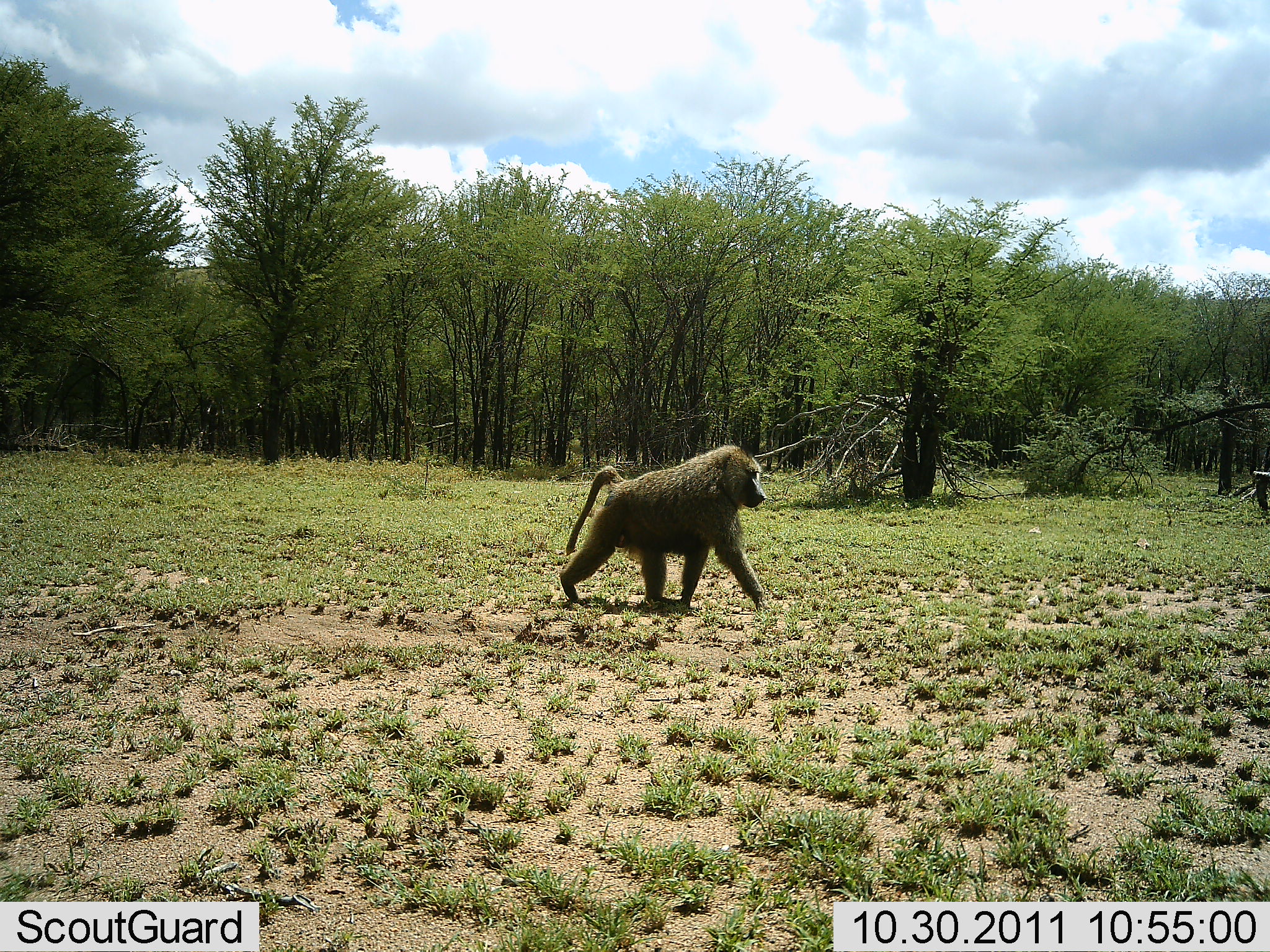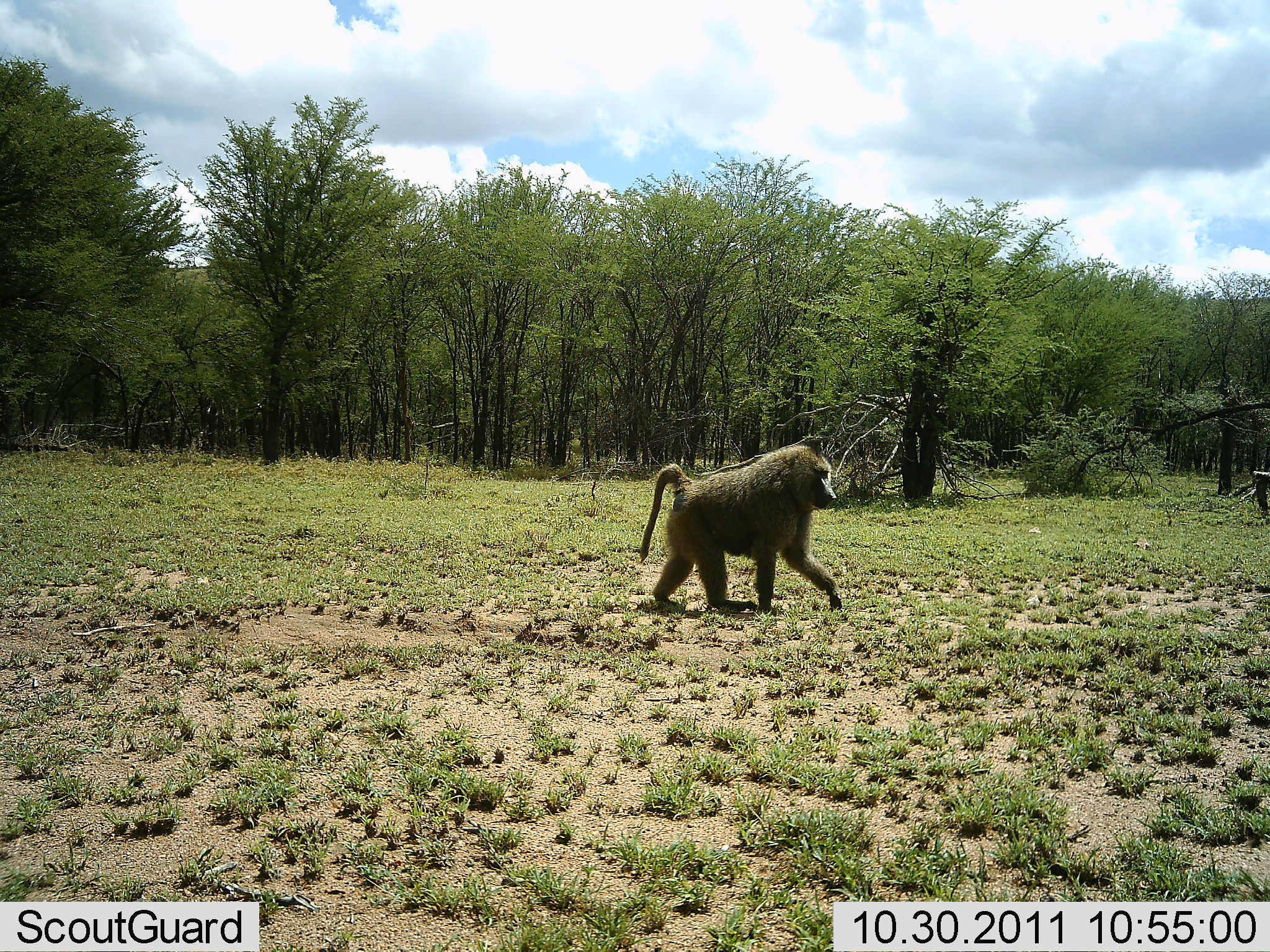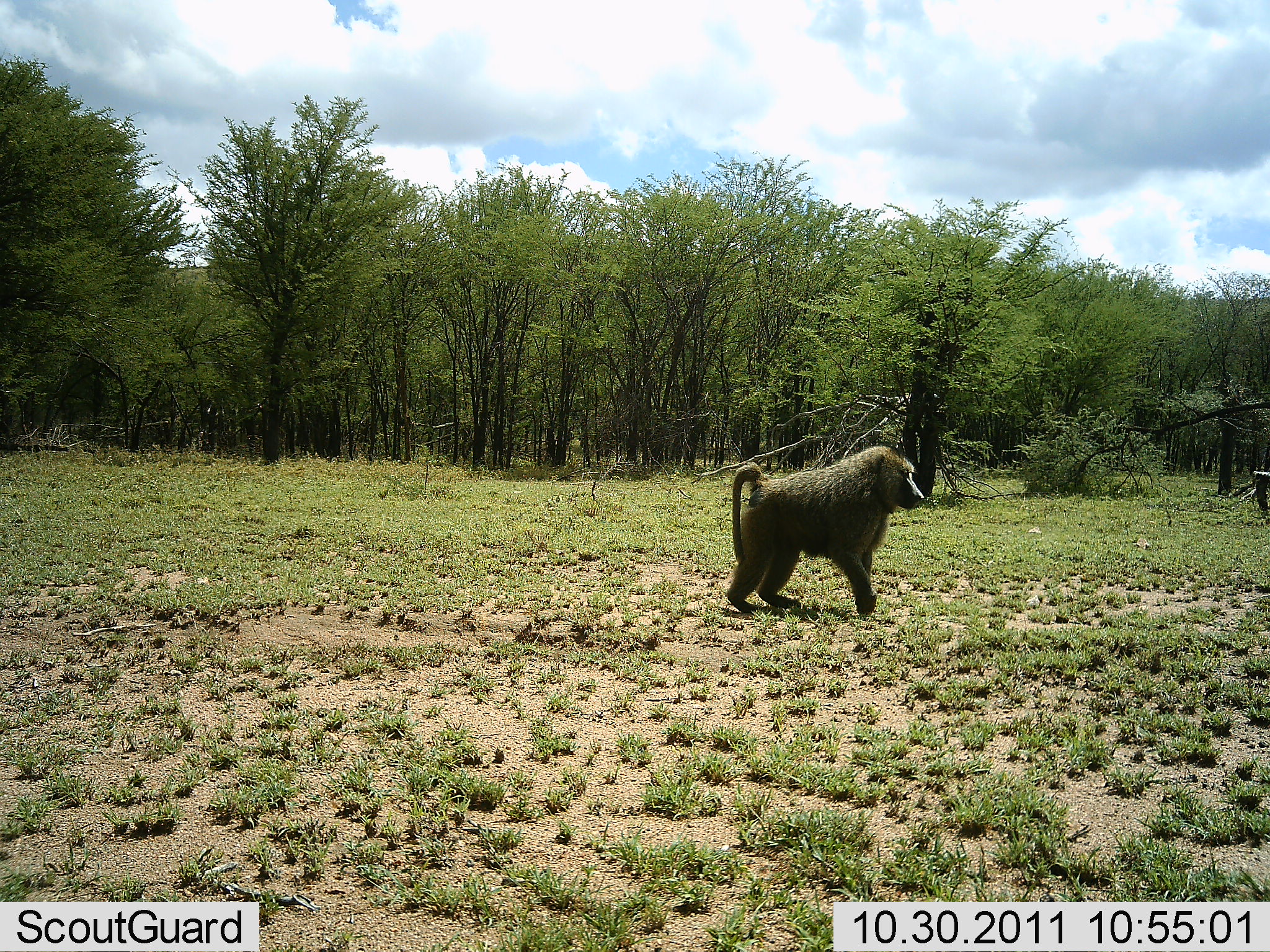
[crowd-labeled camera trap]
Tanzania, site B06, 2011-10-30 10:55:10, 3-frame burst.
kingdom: Animalia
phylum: Chordata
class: Mammalia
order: Primates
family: Cercopithecidae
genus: Papio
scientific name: Papio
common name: baboon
Baboon (Papio), count 1. Behavior (volunteer vote fractions): standing 8%, resting 0%, moving 100%, interacting 0%. Young present (vote fraction): 0%. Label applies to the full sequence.